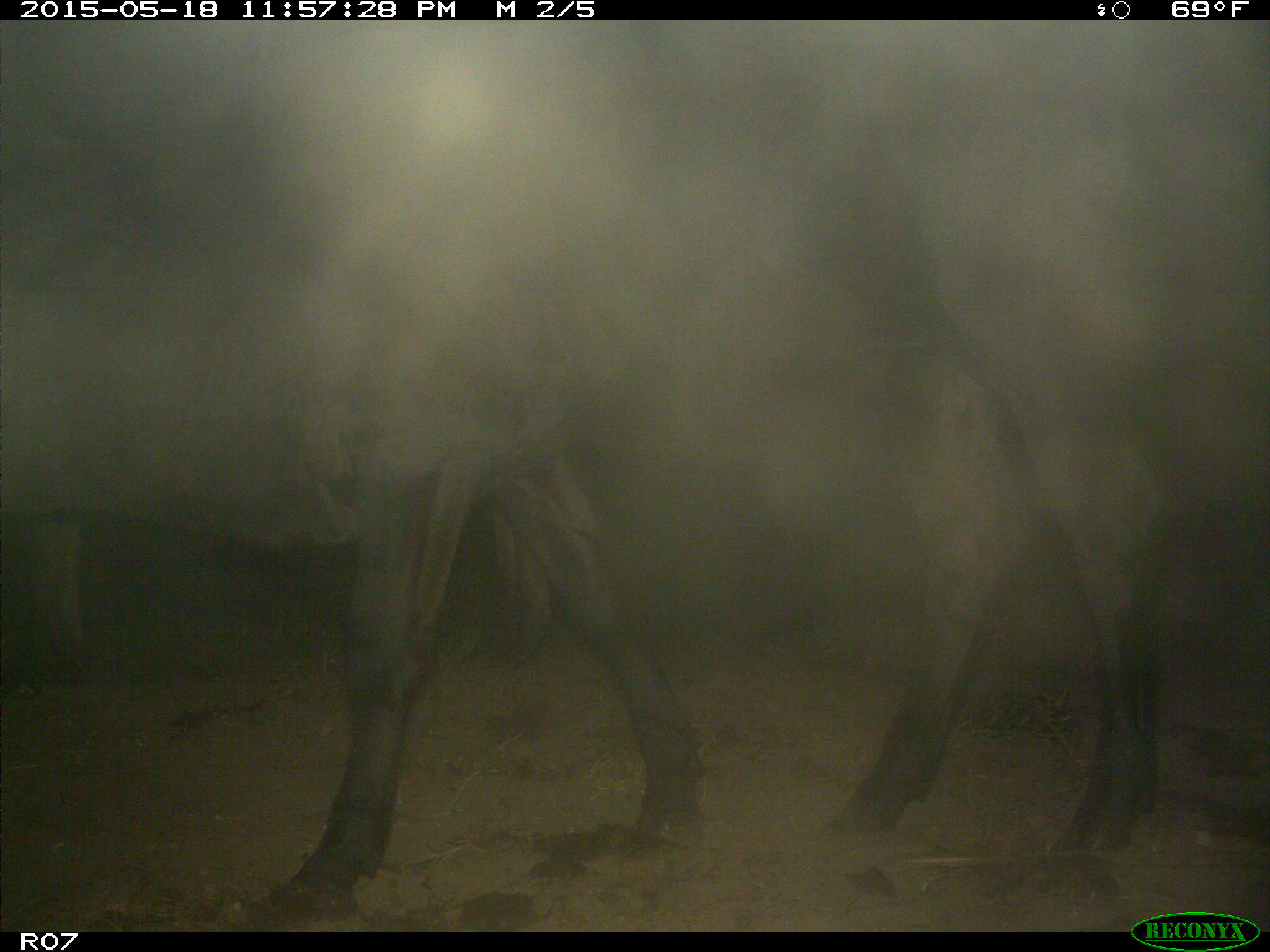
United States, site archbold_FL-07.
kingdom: Animalia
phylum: Chordata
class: Mammalia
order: Artiodactyla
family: Bovidae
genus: Bos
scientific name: Bos taurus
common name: domestic cow